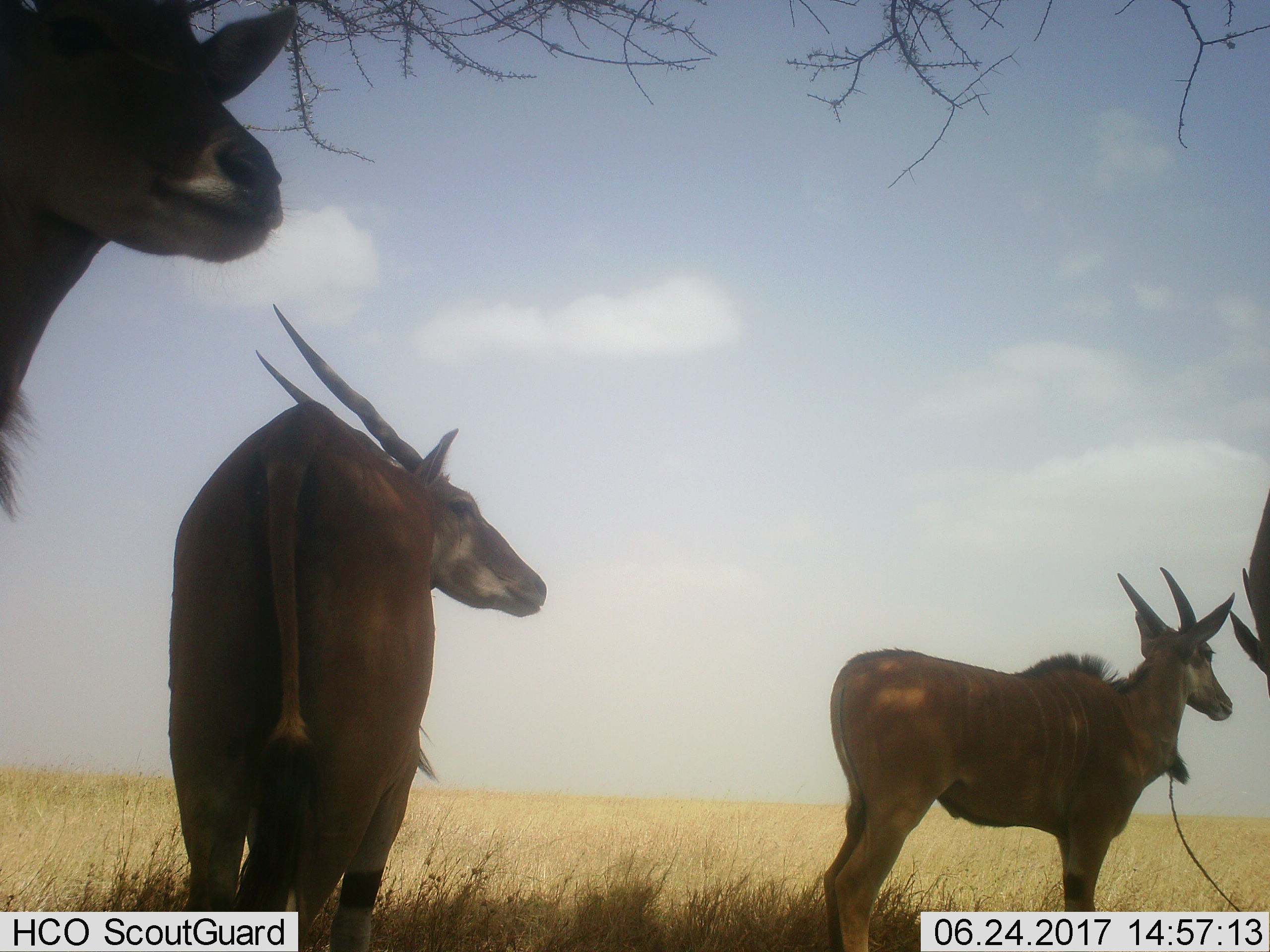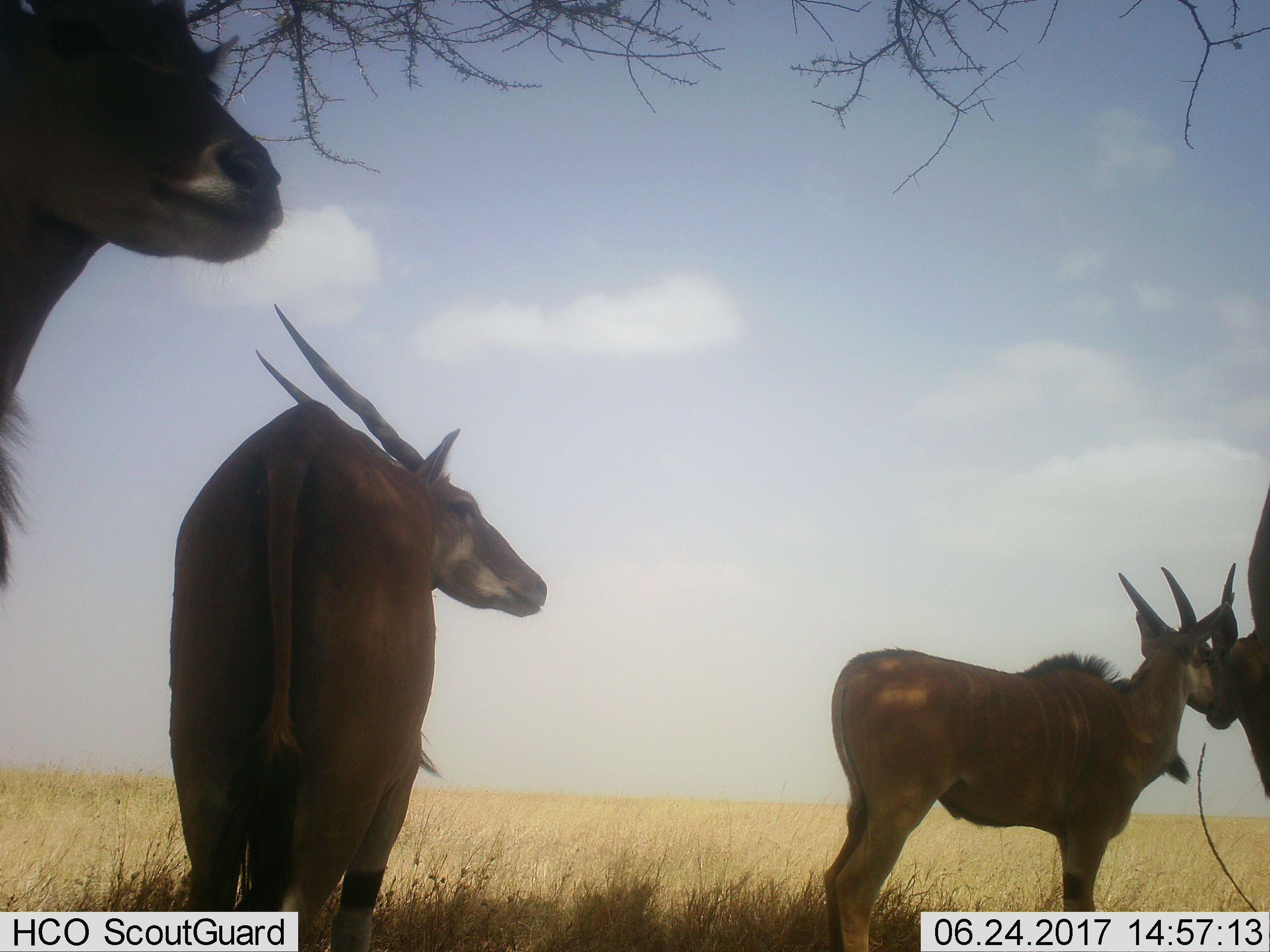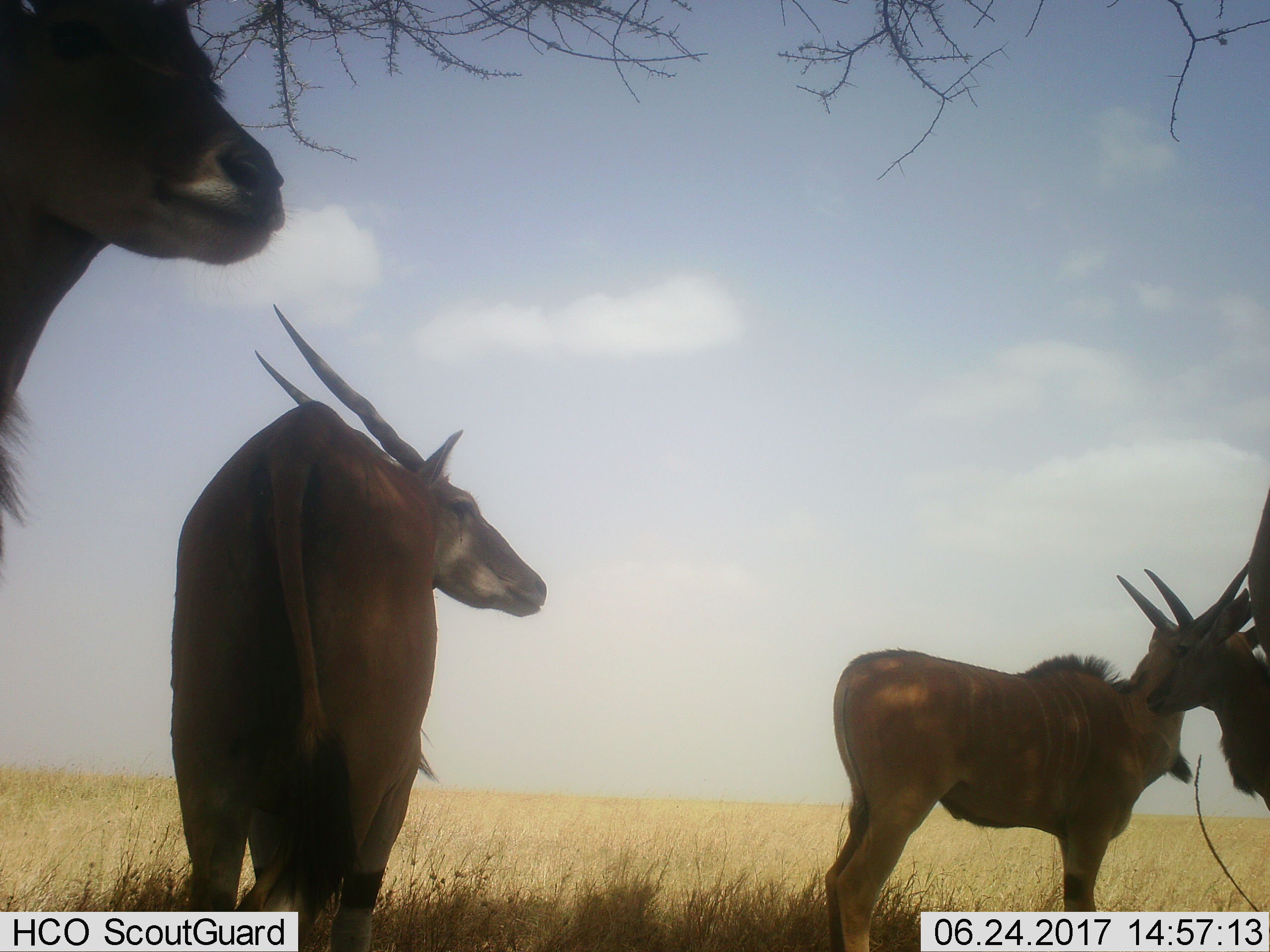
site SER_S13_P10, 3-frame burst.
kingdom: Animalia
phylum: Chordata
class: Mammalia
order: Artiodactyla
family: Bovidae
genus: Tragelaphus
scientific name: Tragelaphus oryx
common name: eland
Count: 4.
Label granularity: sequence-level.